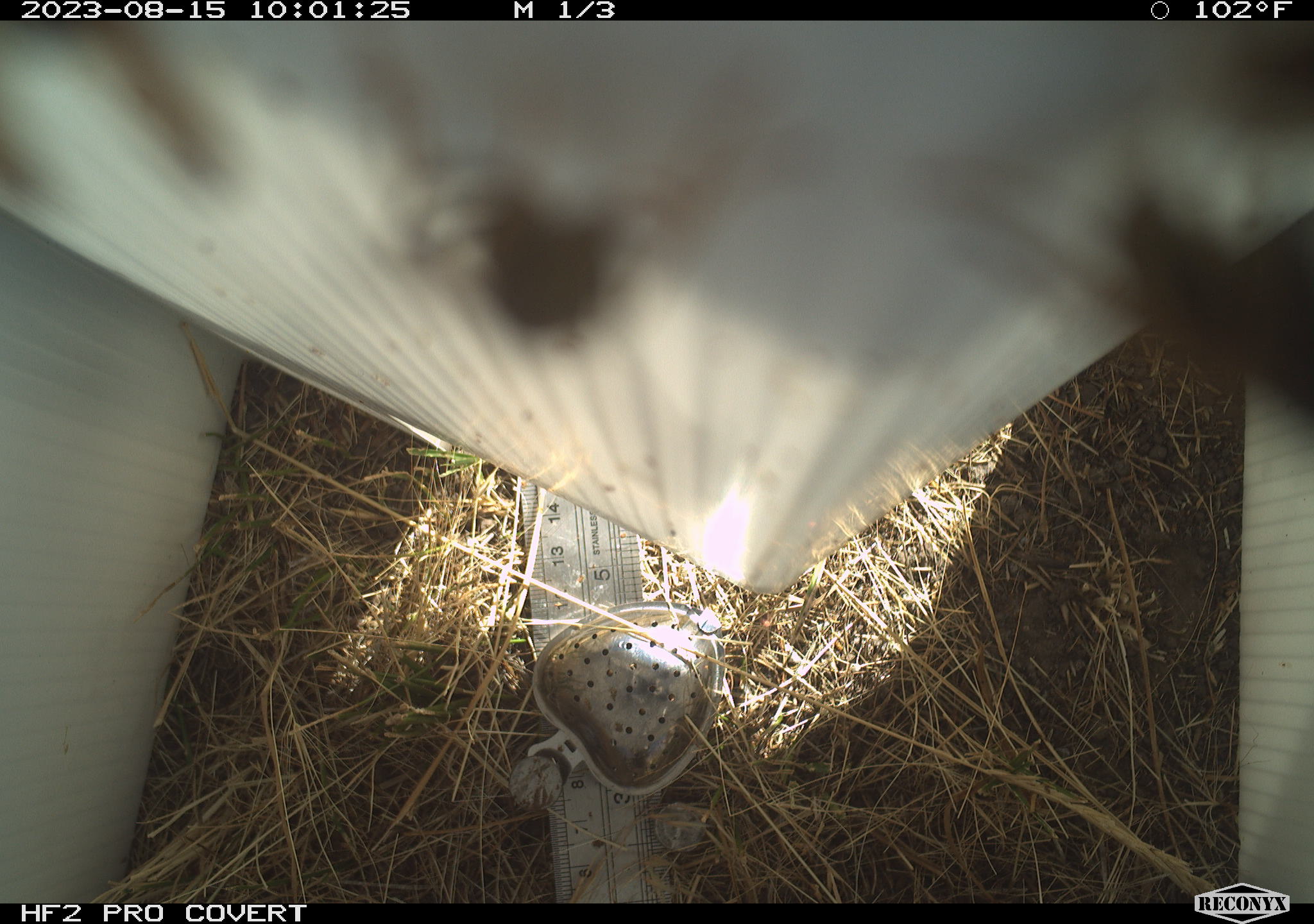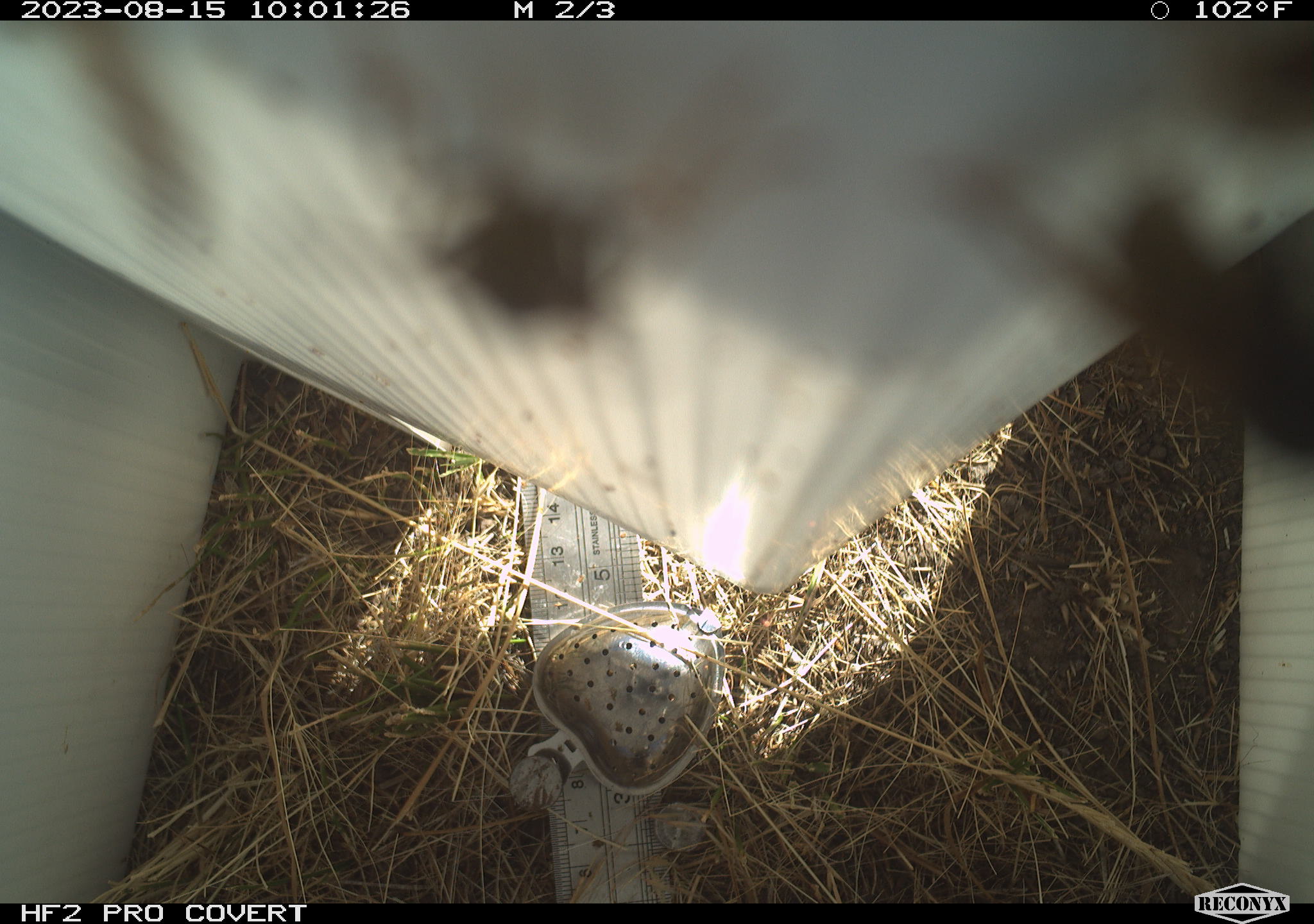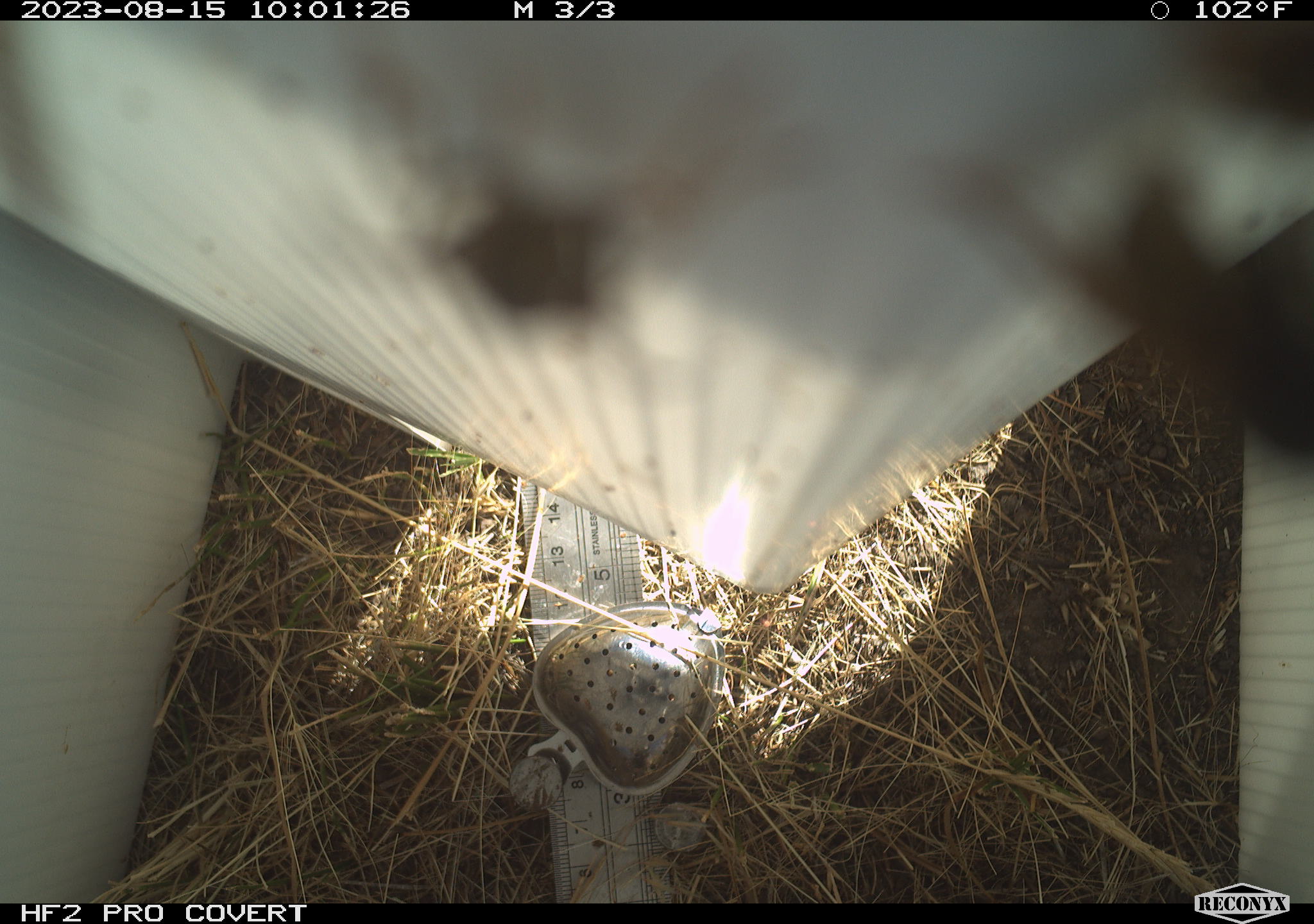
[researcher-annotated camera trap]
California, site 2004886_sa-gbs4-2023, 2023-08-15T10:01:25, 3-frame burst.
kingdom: Animalia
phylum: Arthropoda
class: Insecta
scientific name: Insecta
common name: insect